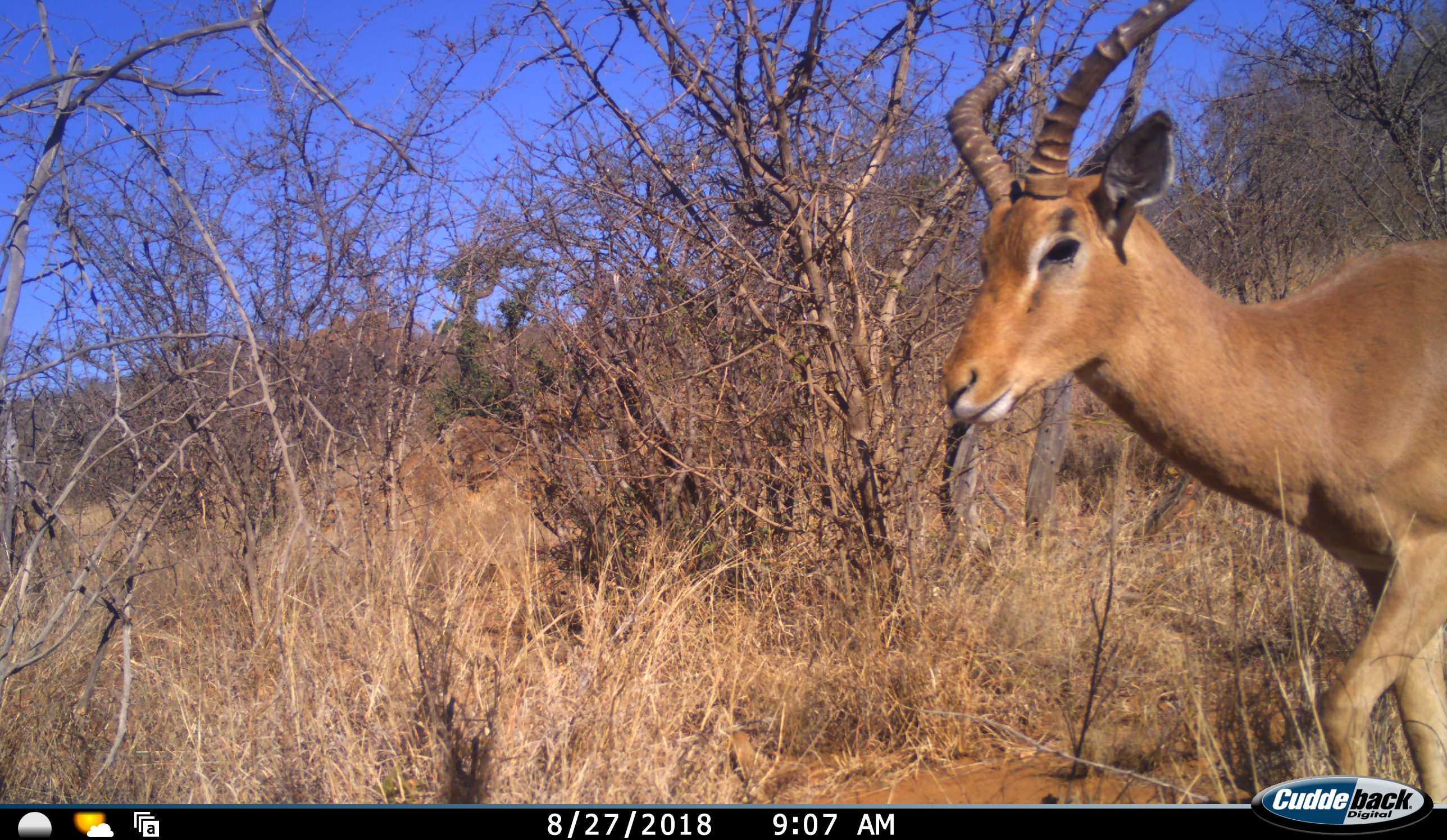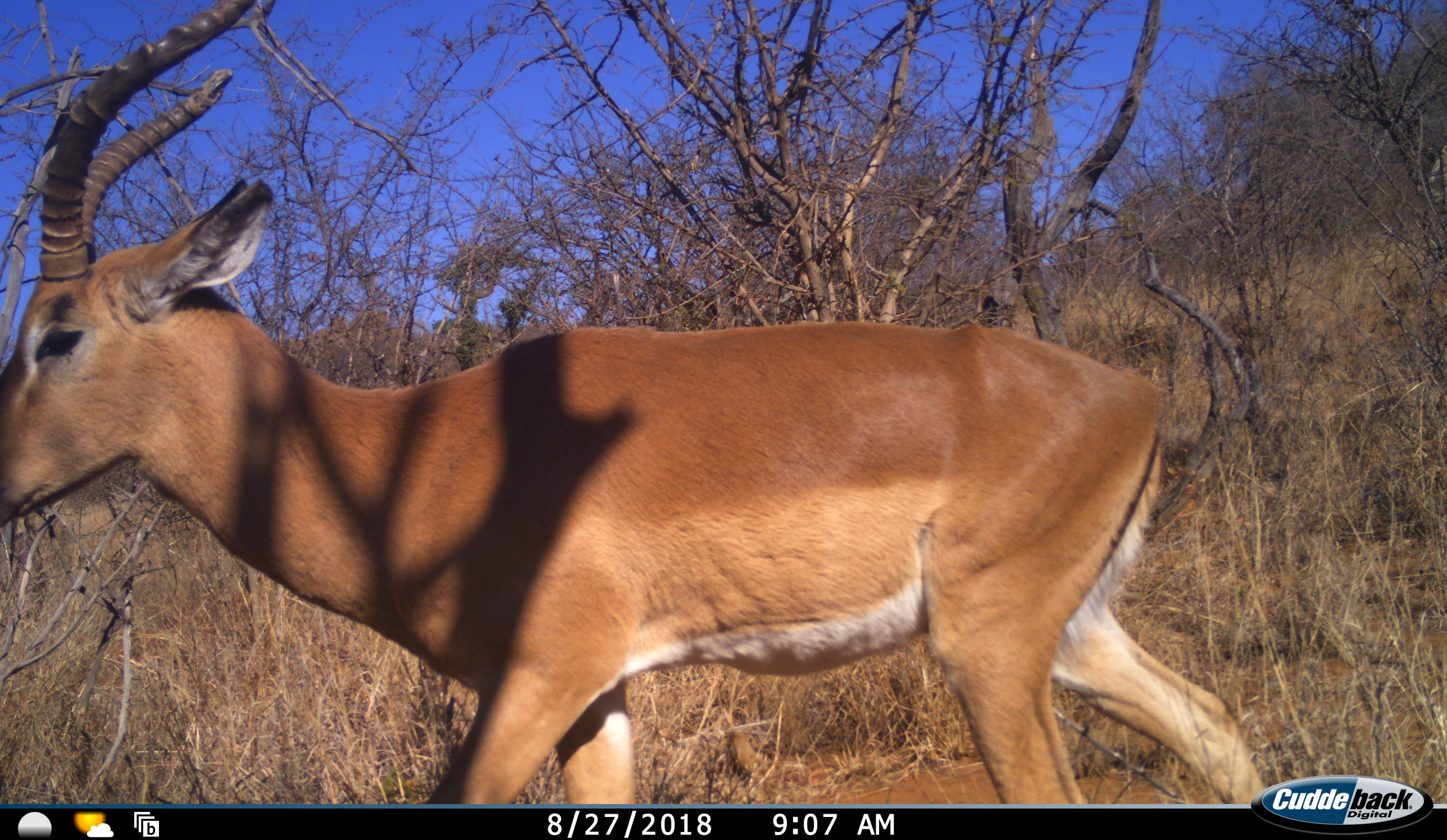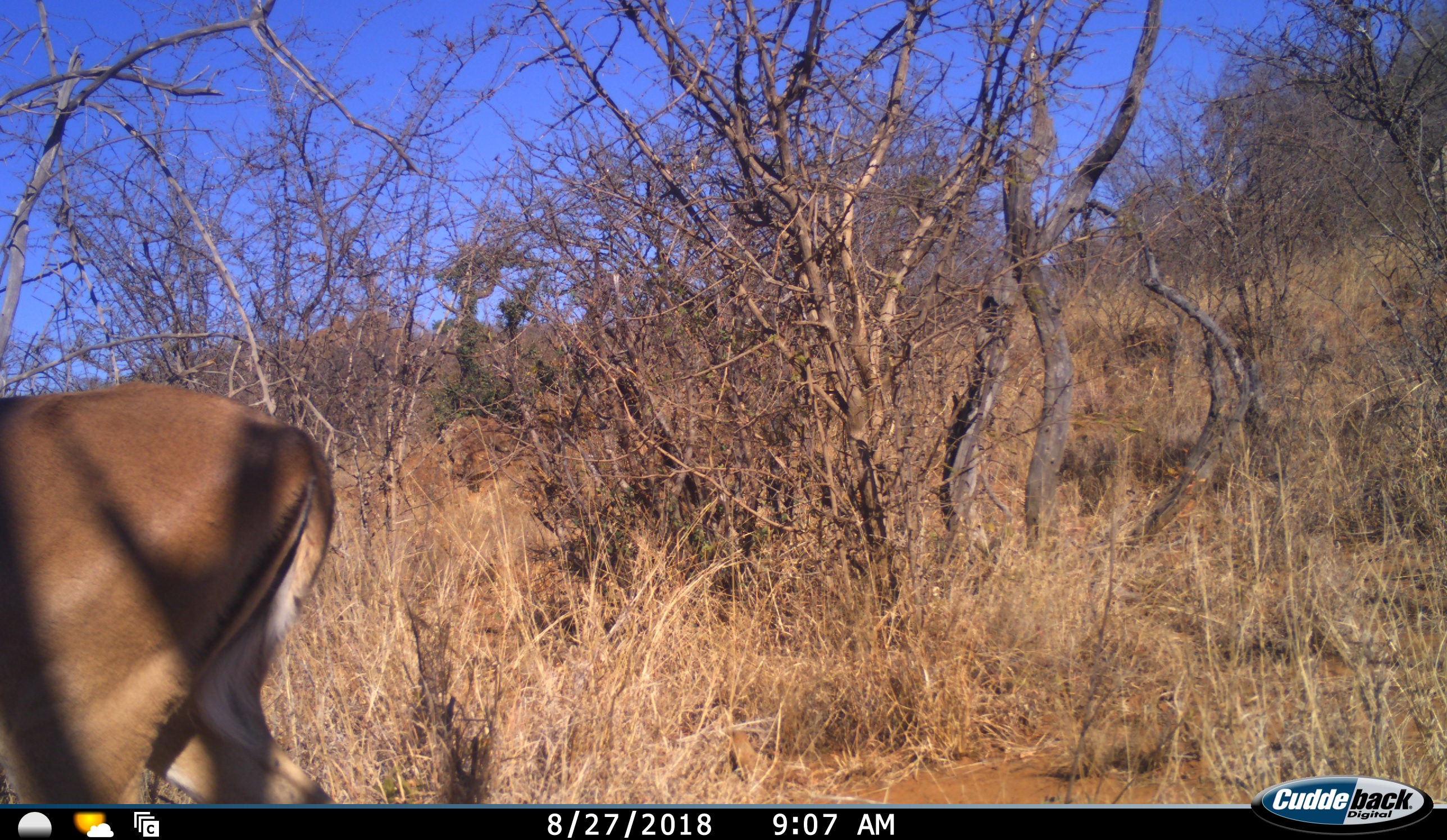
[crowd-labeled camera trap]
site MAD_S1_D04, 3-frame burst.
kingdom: Animalia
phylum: Chordata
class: Mammalia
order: Artiodactyla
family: Bovidae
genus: Aepyceros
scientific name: Aepyceros melampus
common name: impala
Impala (Aepyceros melampus), count 1. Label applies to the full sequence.